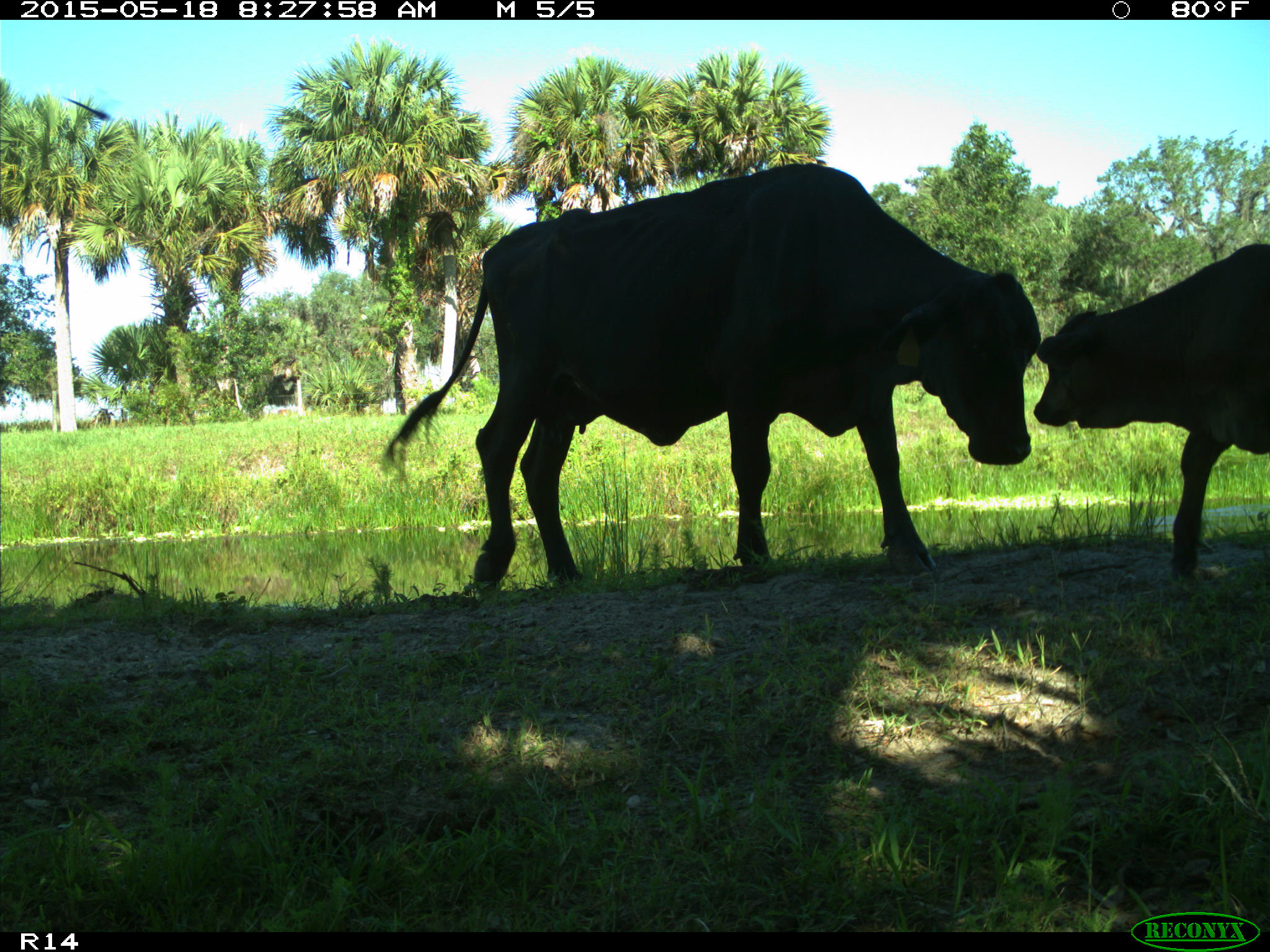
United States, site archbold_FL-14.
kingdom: Animalia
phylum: Chordata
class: Mammalia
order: Artiodactyla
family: Bovidae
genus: Bos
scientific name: Bos taurus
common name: domestic cow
Bos taurus (domestic cow).